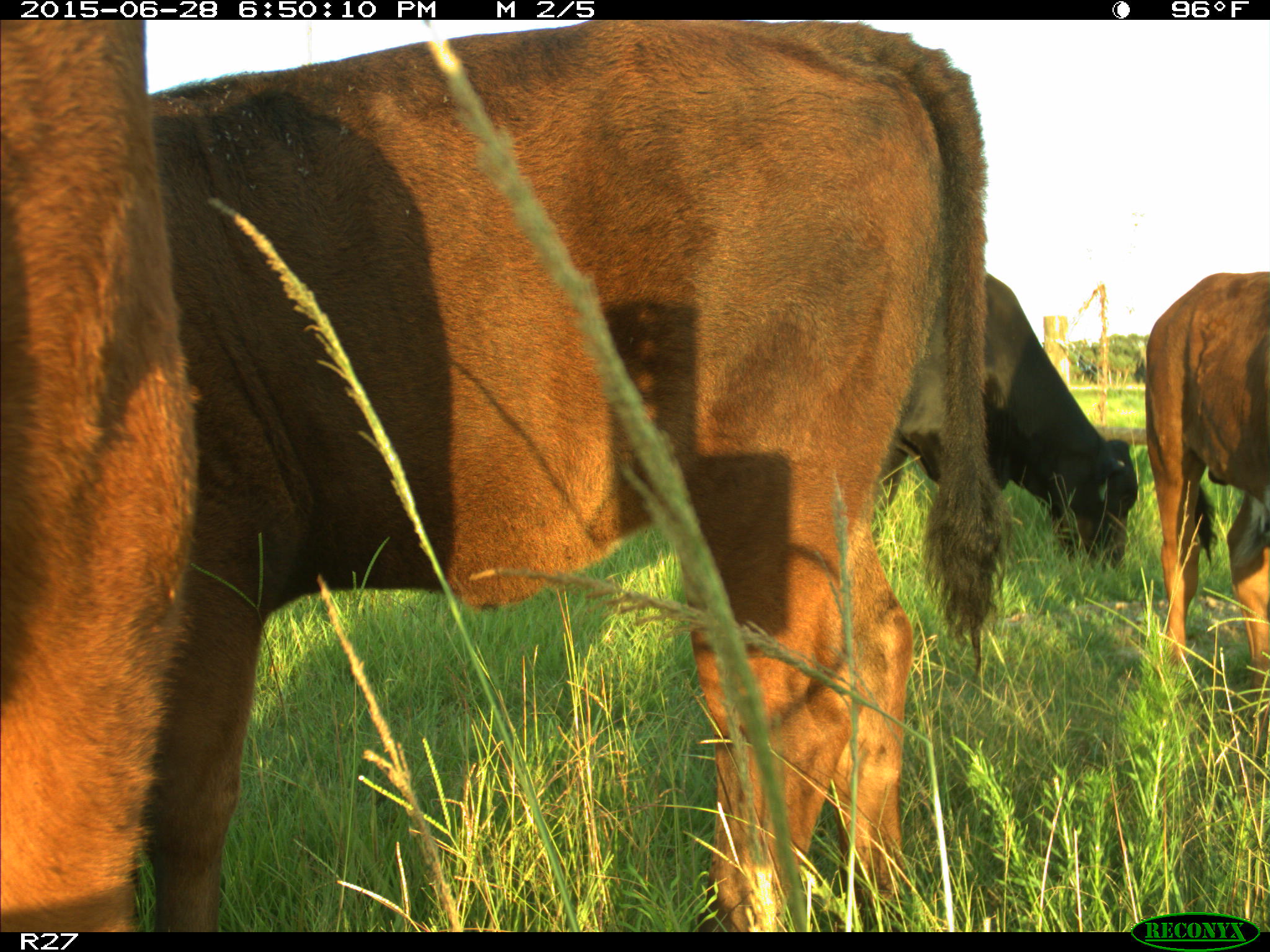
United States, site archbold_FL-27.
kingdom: Animalia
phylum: Chordata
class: Mammalia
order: Artiodactyla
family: Bovidae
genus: Bos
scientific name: Bos taurus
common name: domestic cow